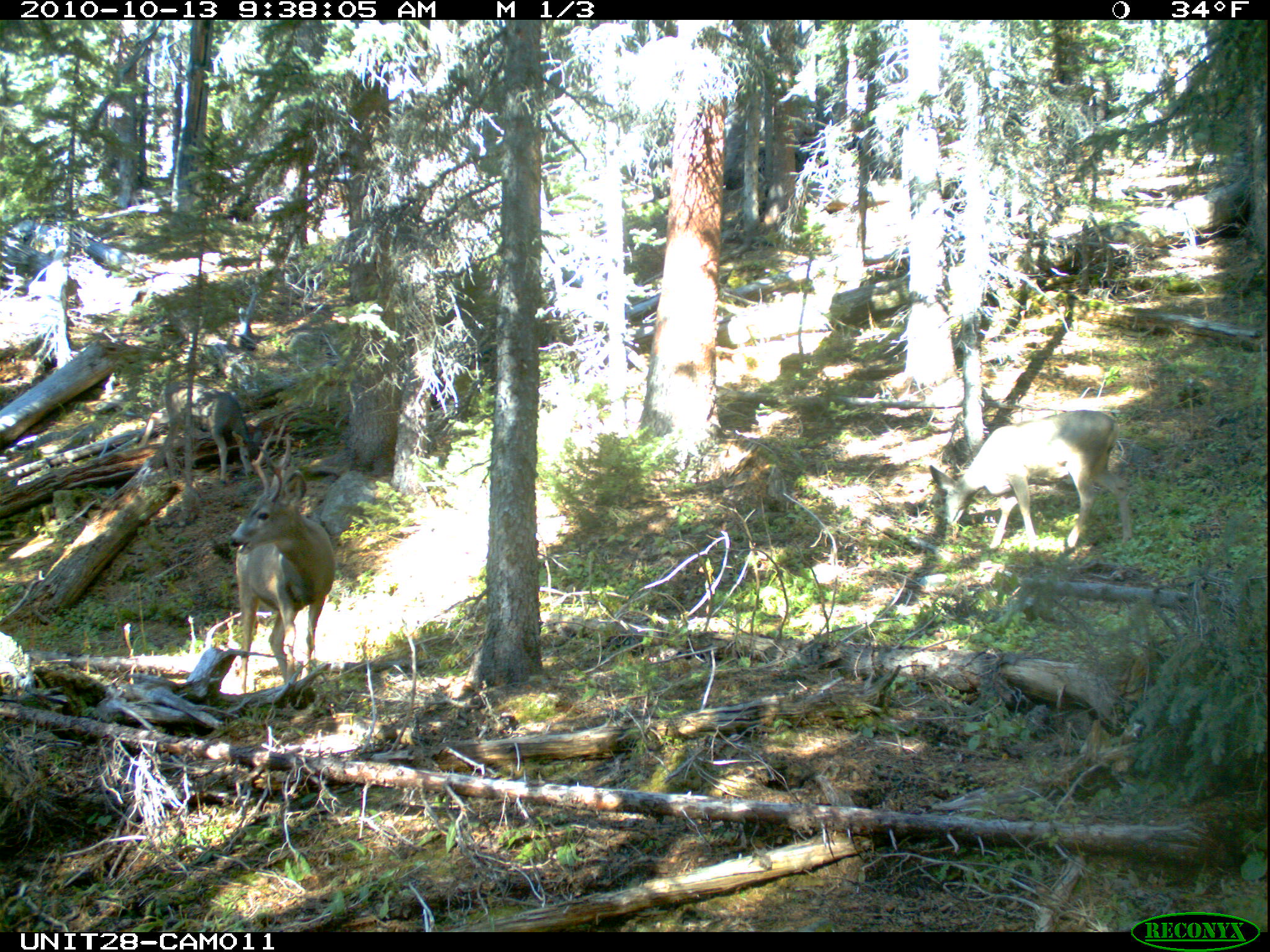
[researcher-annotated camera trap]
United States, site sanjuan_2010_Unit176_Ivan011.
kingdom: Animalia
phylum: Chordata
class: Mammalia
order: Artiodactyla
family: Cervidae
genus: Odocoileus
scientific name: Odocoileus hemionus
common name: mule deer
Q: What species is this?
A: Odocoileus hemionus (mule deer).